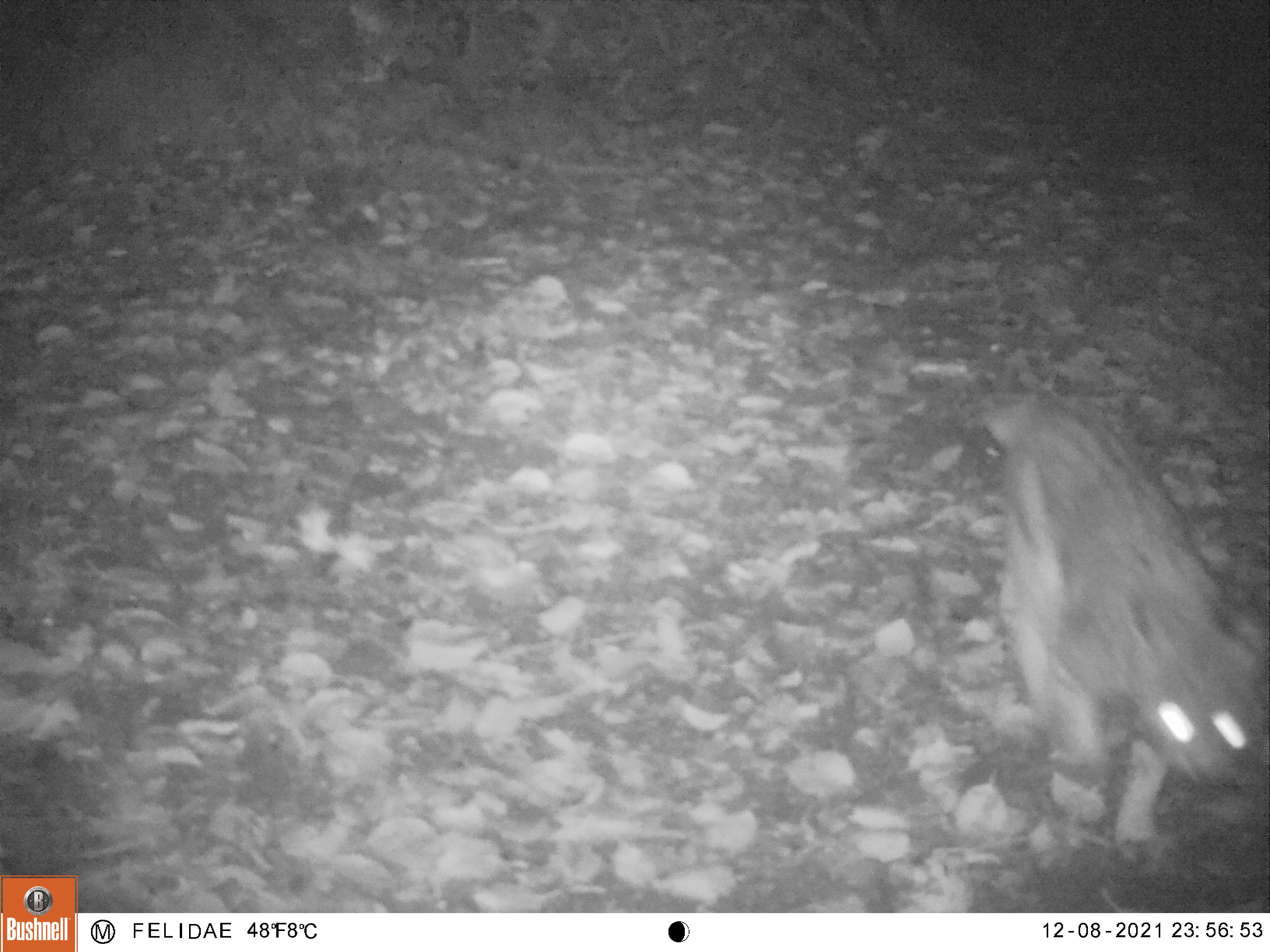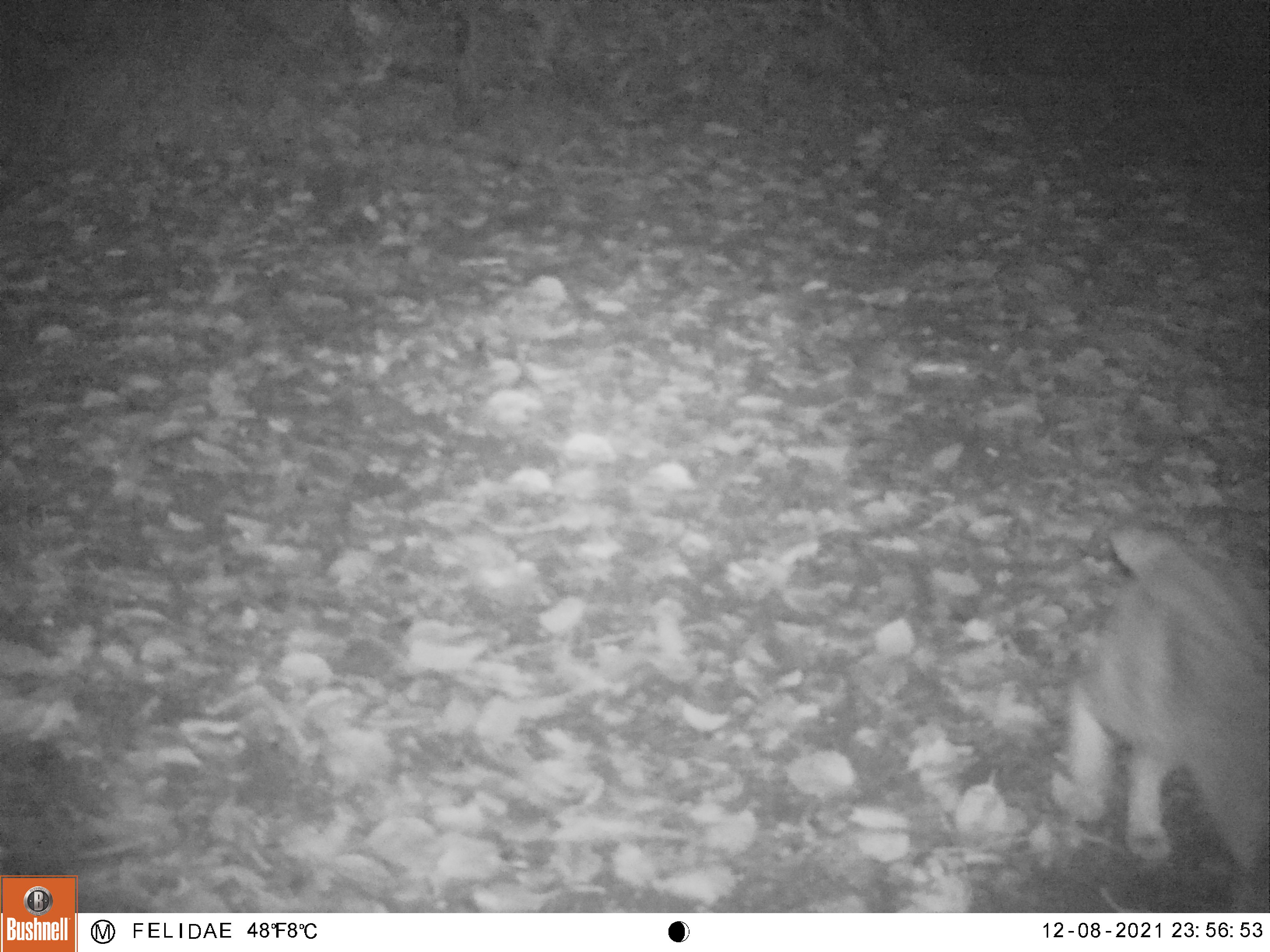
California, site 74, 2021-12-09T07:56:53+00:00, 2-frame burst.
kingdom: Animalia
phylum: Chordata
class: Mammalia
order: Carnivora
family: Felidae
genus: Lynx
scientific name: Lynx rufus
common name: bobcat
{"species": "bobcat (Lynx rufus)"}